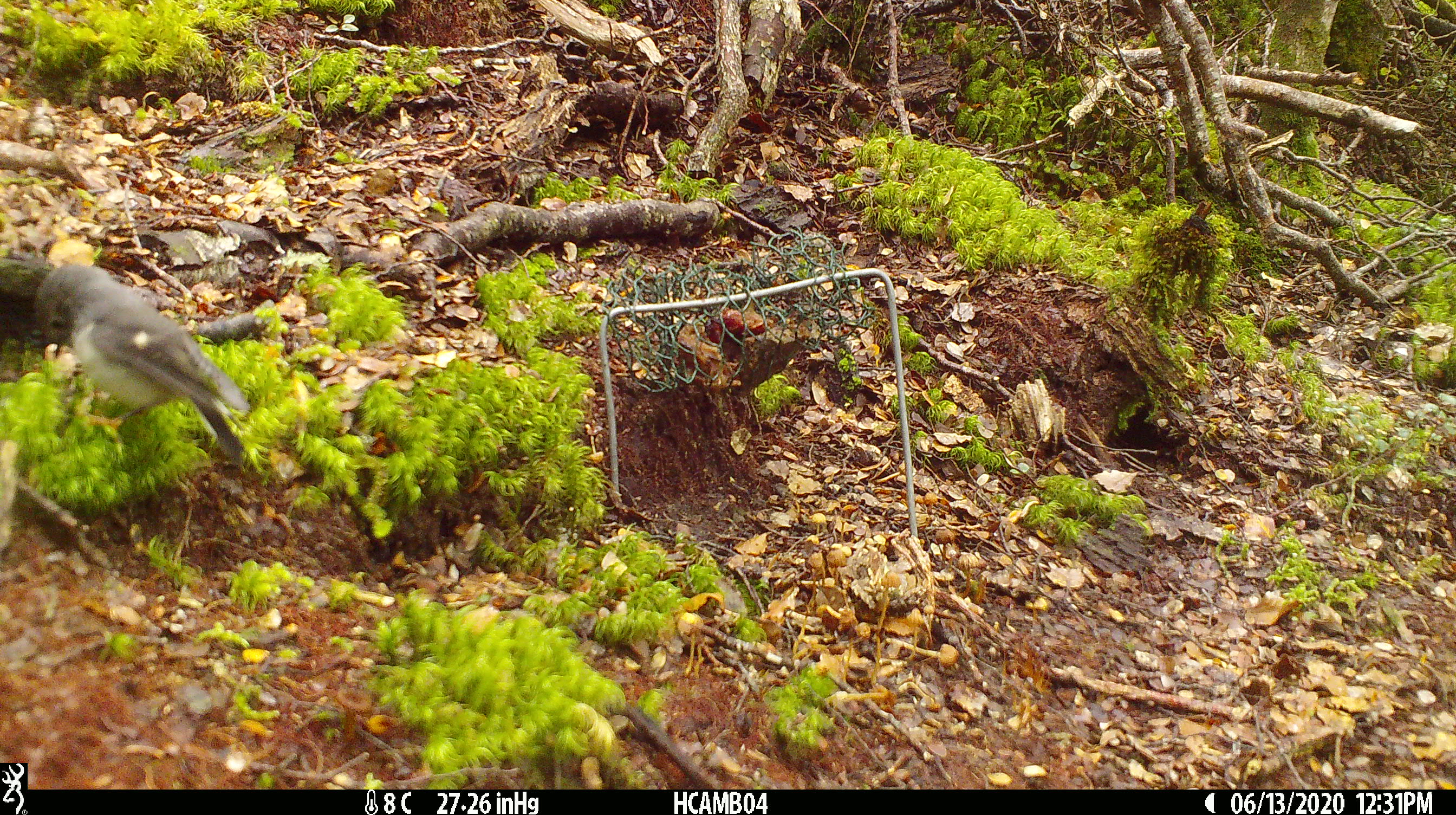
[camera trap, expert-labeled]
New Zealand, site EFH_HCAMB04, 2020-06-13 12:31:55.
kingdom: Animalia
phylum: Chordata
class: Aves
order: Passeriformes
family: Petroicidae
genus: Petroica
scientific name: Petroica macrocephala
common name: tomtit